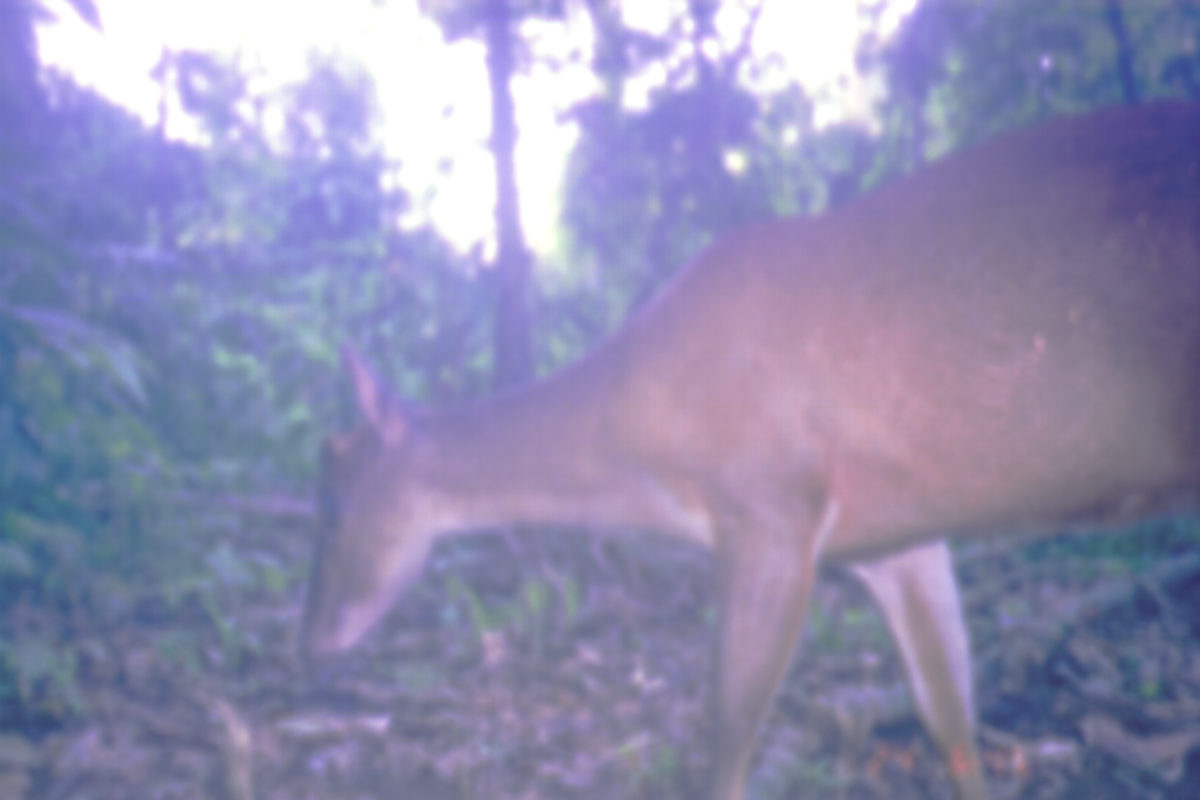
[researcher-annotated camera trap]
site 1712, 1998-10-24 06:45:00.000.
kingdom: Animalia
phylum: Chordata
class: Mammalia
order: Artiodactyla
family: Cervidae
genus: Muntiacus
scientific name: Muntiacus muntjak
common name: southern red muntjac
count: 1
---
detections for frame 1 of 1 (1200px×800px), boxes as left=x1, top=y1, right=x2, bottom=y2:
muntiacus muntjak: left=299, top=97, right=1200, bottom=798